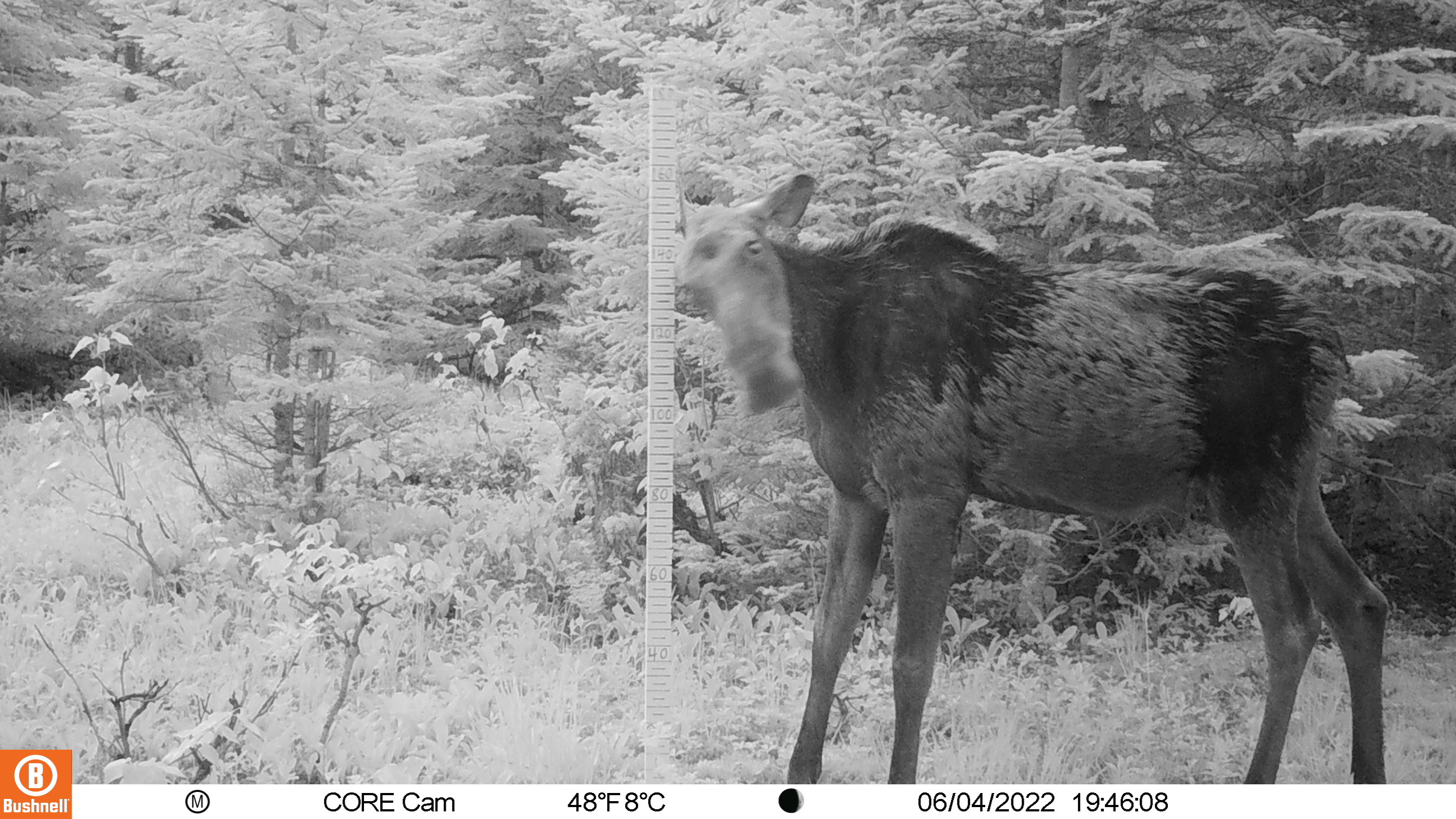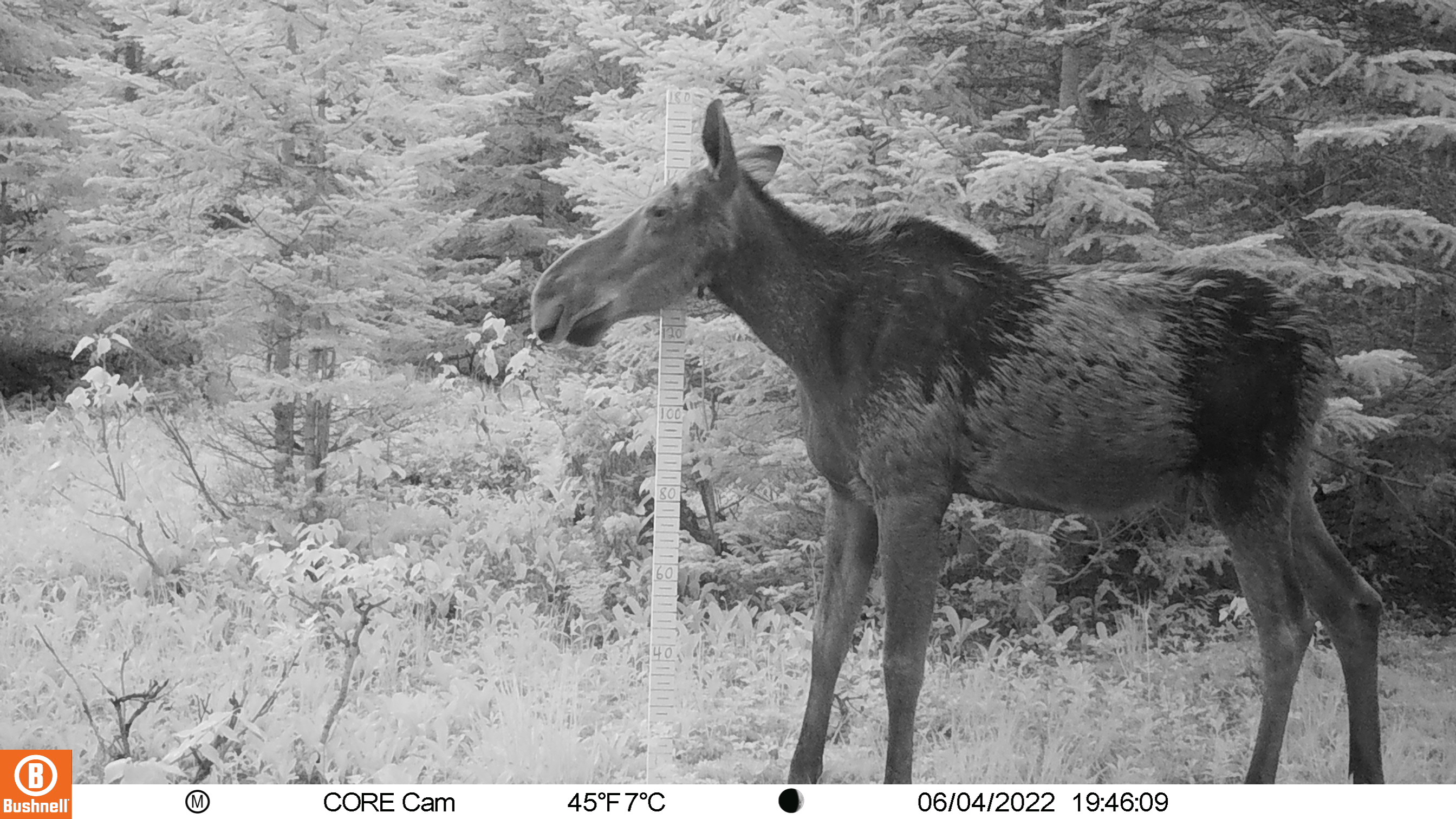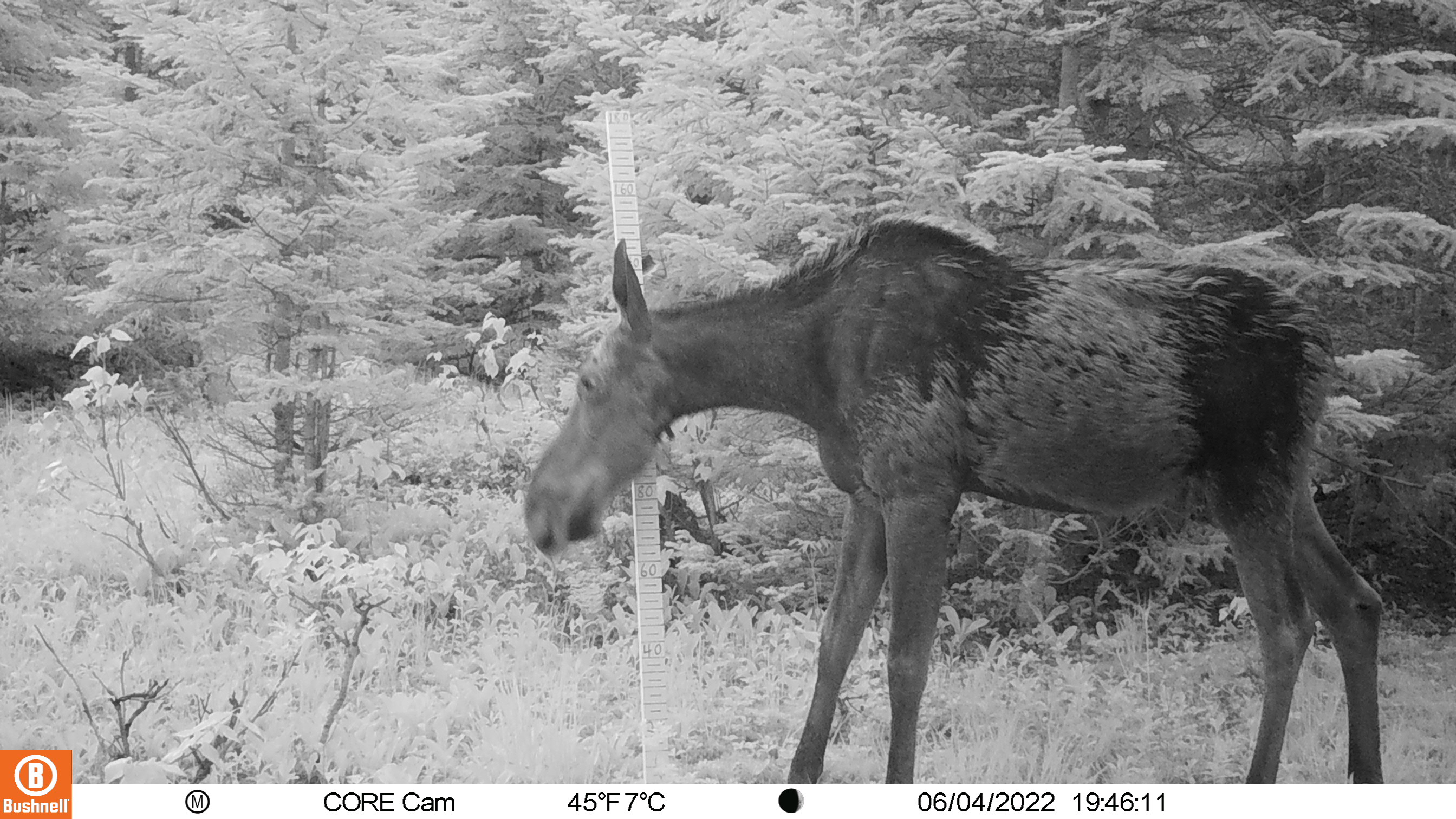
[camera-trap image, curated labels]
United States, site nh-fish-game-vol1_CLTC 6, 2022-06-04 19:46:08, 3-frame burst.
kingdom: Animalia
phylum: Chordata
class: Mammalia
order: Artiodactyla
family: Cervidae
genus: Alces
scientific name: Alces alces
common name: moose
Moose (Alces alces).